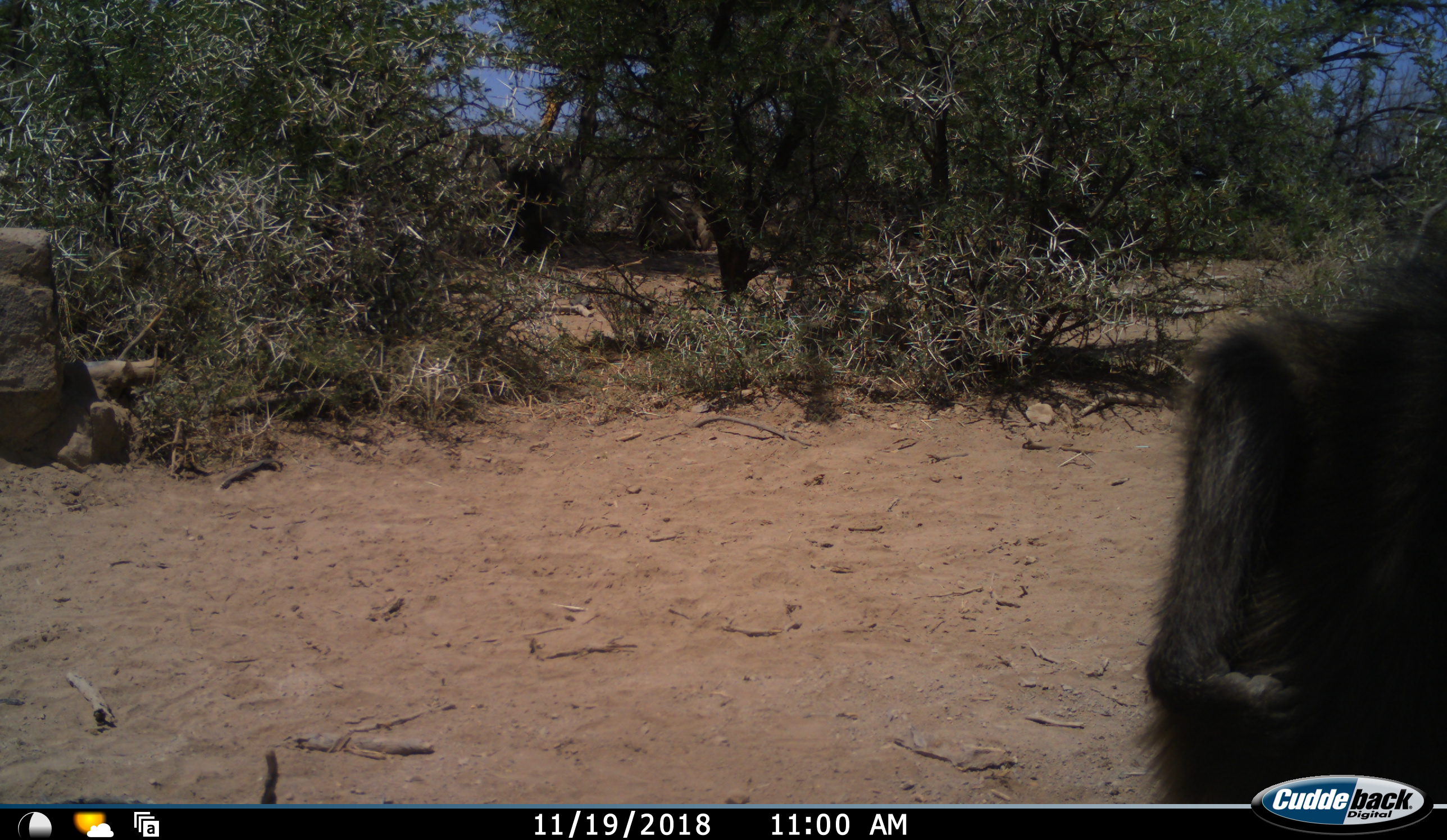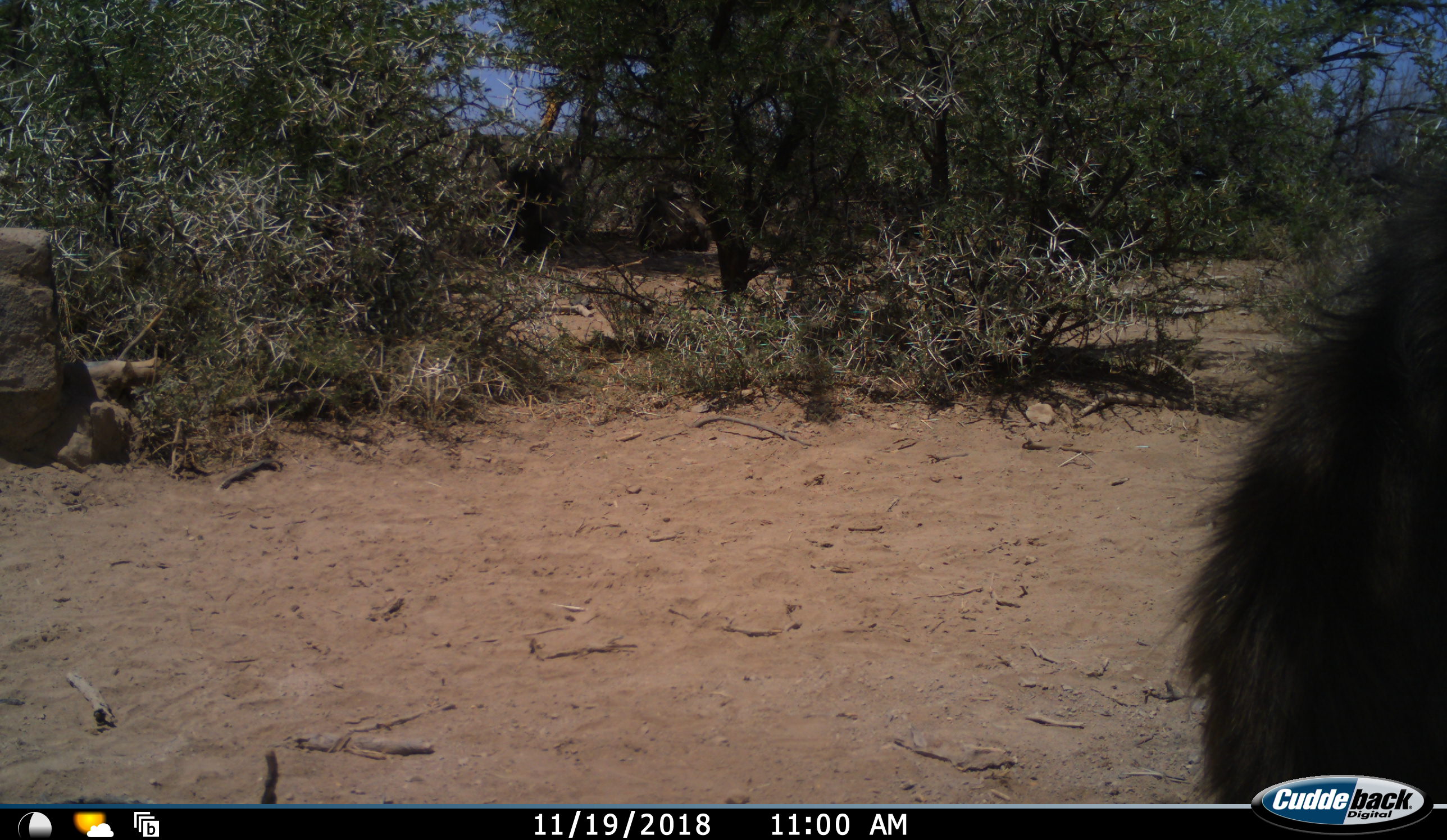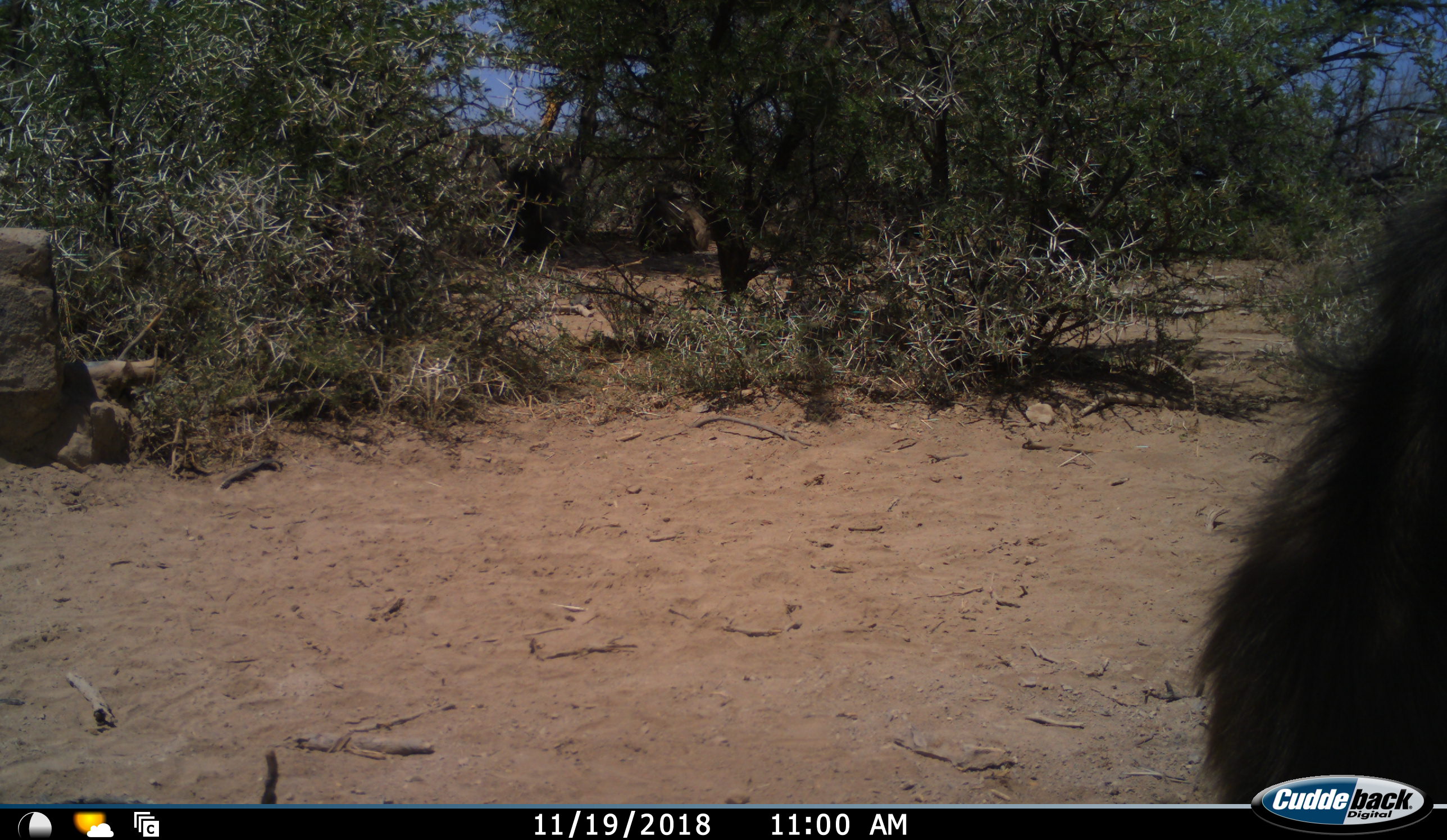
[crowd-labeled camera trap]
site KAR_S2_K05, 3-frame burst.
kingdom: Animalia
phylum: Chordata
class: Mammalia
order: Primates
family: Cercopithecidae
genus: Papio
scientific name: Papio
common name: baboon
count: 2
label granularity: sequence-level